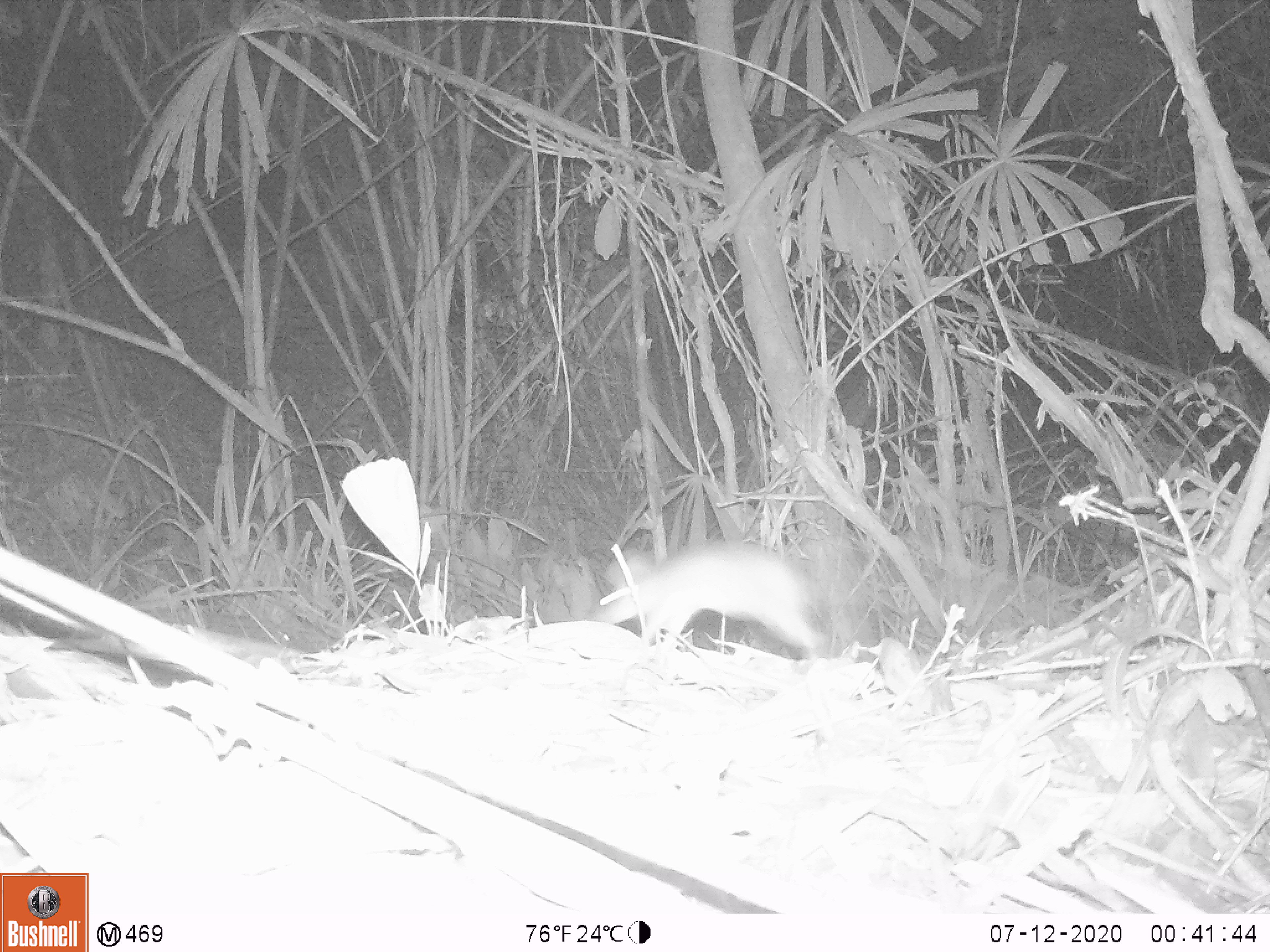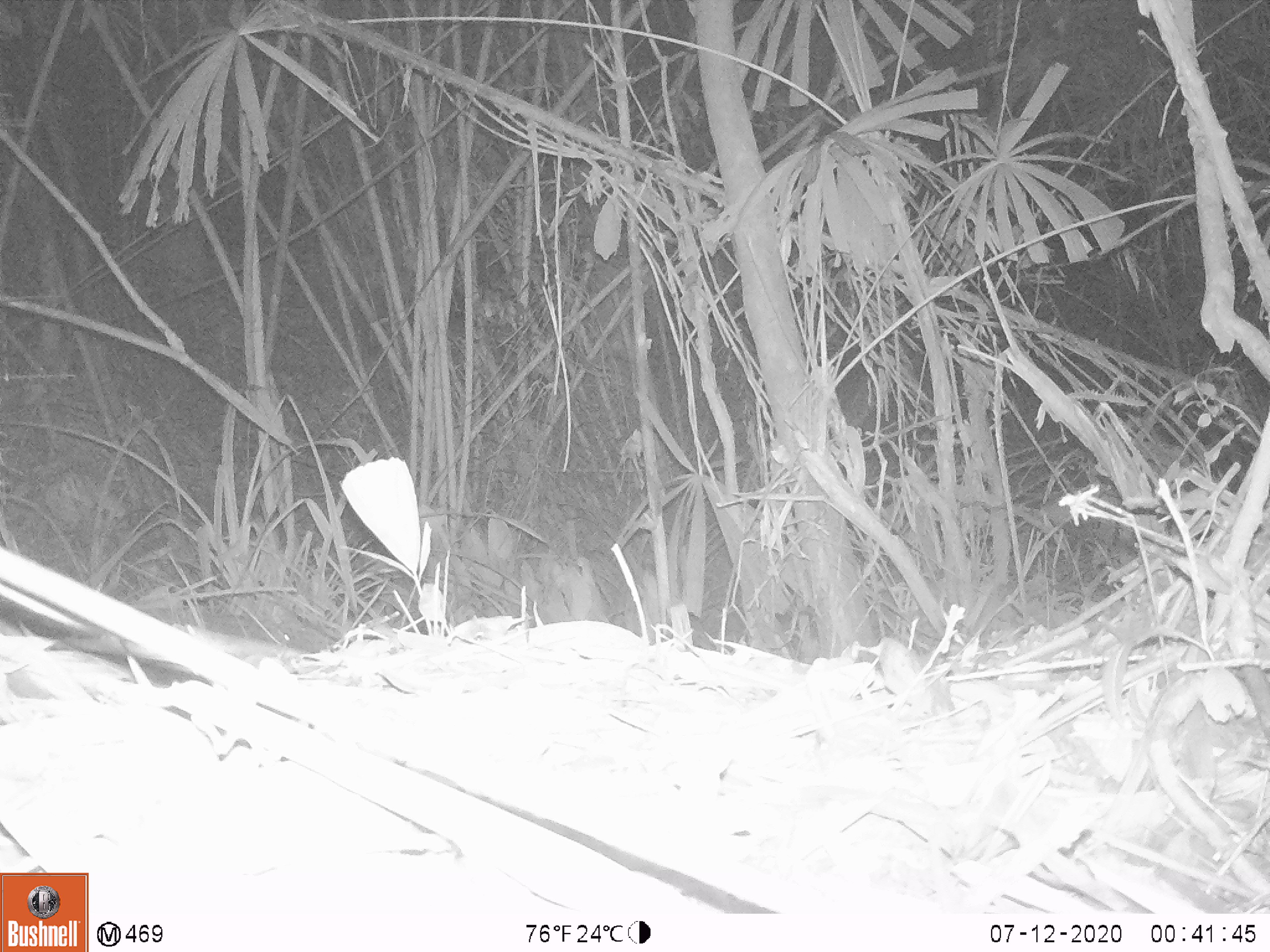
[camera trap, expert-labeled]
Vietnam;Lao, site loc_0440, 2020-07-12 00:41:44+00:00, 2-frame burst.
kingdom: Animalia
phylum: Chordata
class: Mammalia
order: Rodentia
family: Muridae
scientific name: Muridae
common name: old-world mice and rats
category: unidentified murid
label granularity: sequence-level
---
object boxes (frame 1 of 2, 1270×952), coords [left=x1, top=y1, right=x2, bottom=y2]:
unidentified murid: [left=596, top=538, right=820, bottom=663]